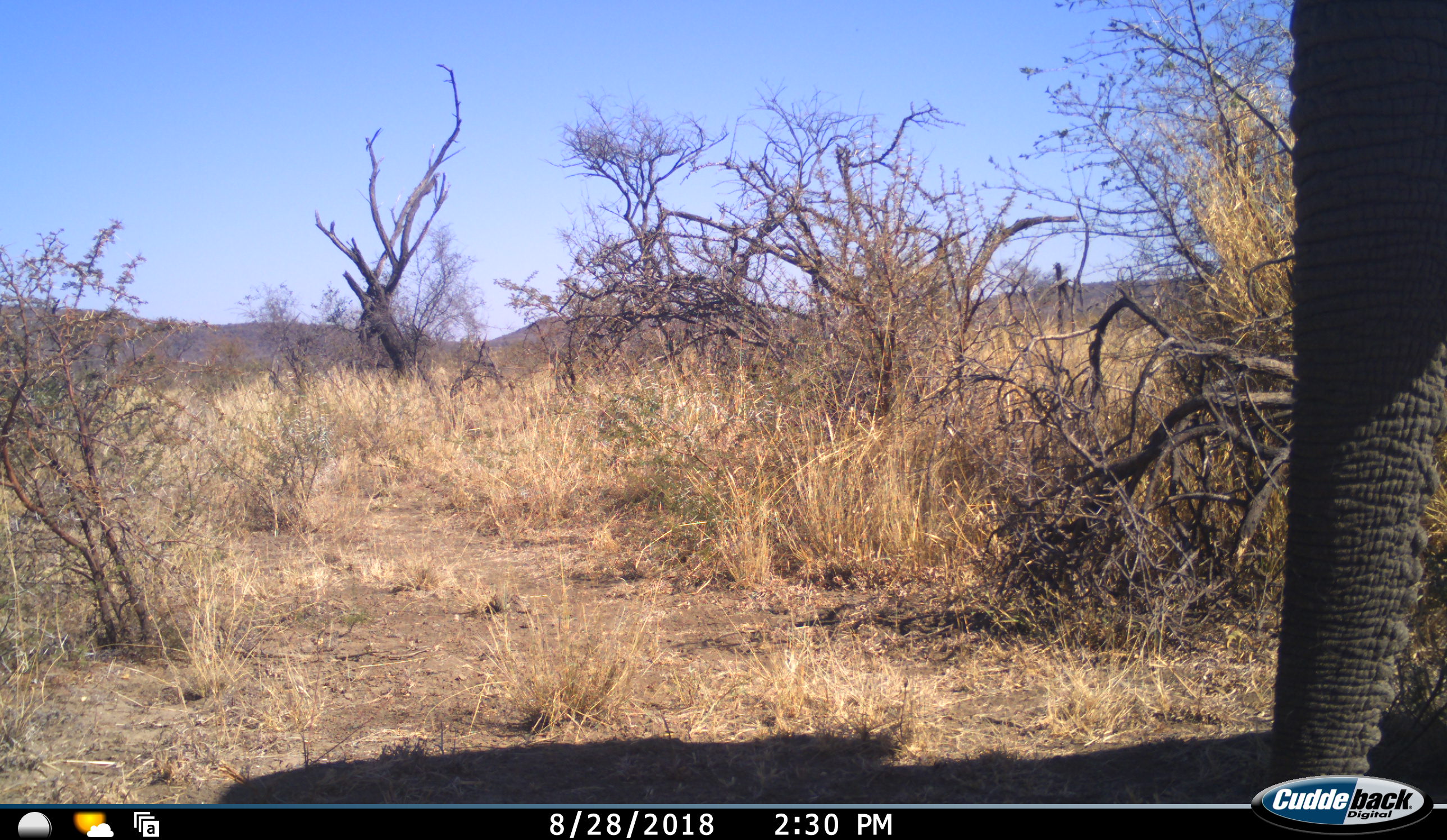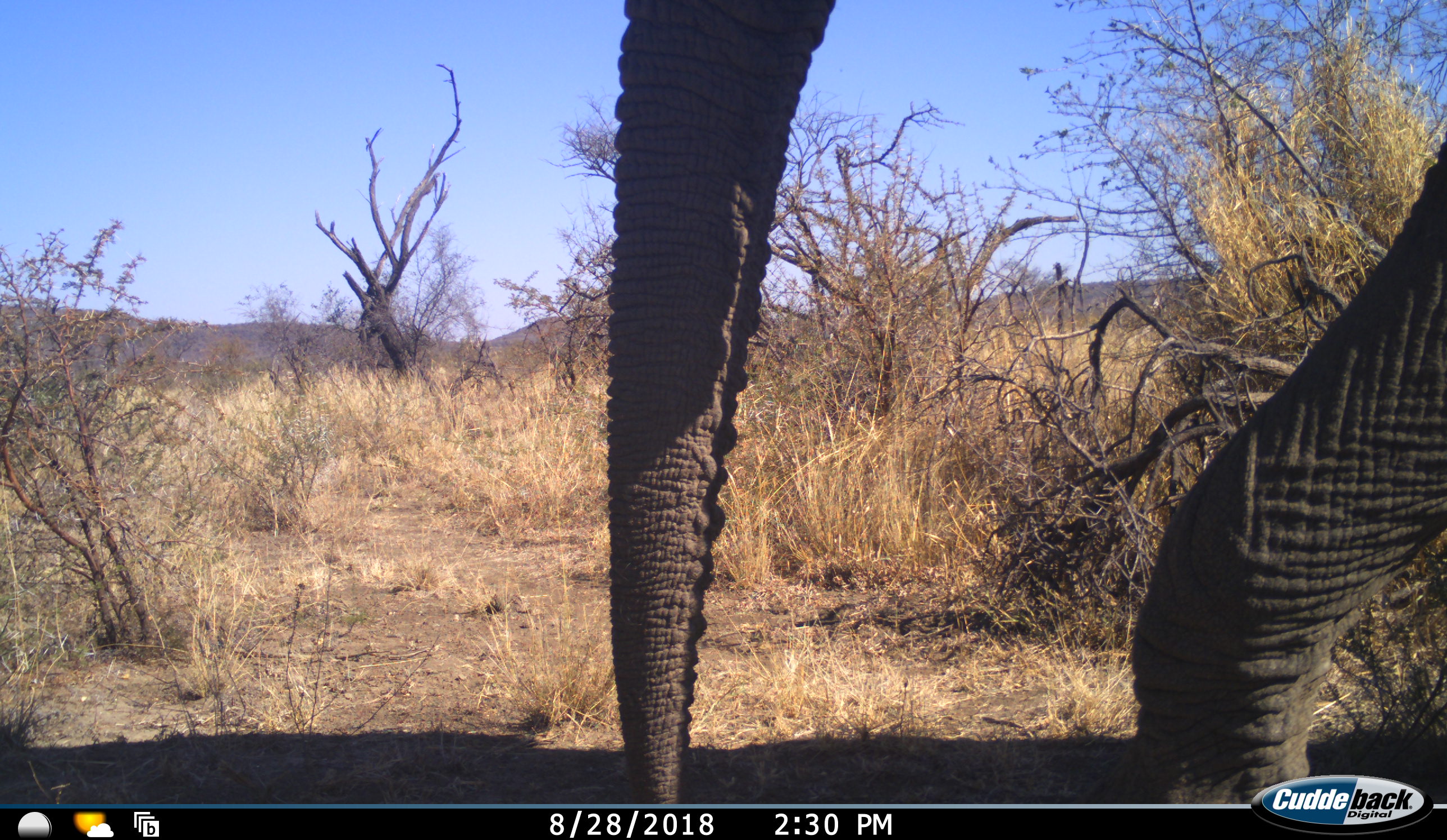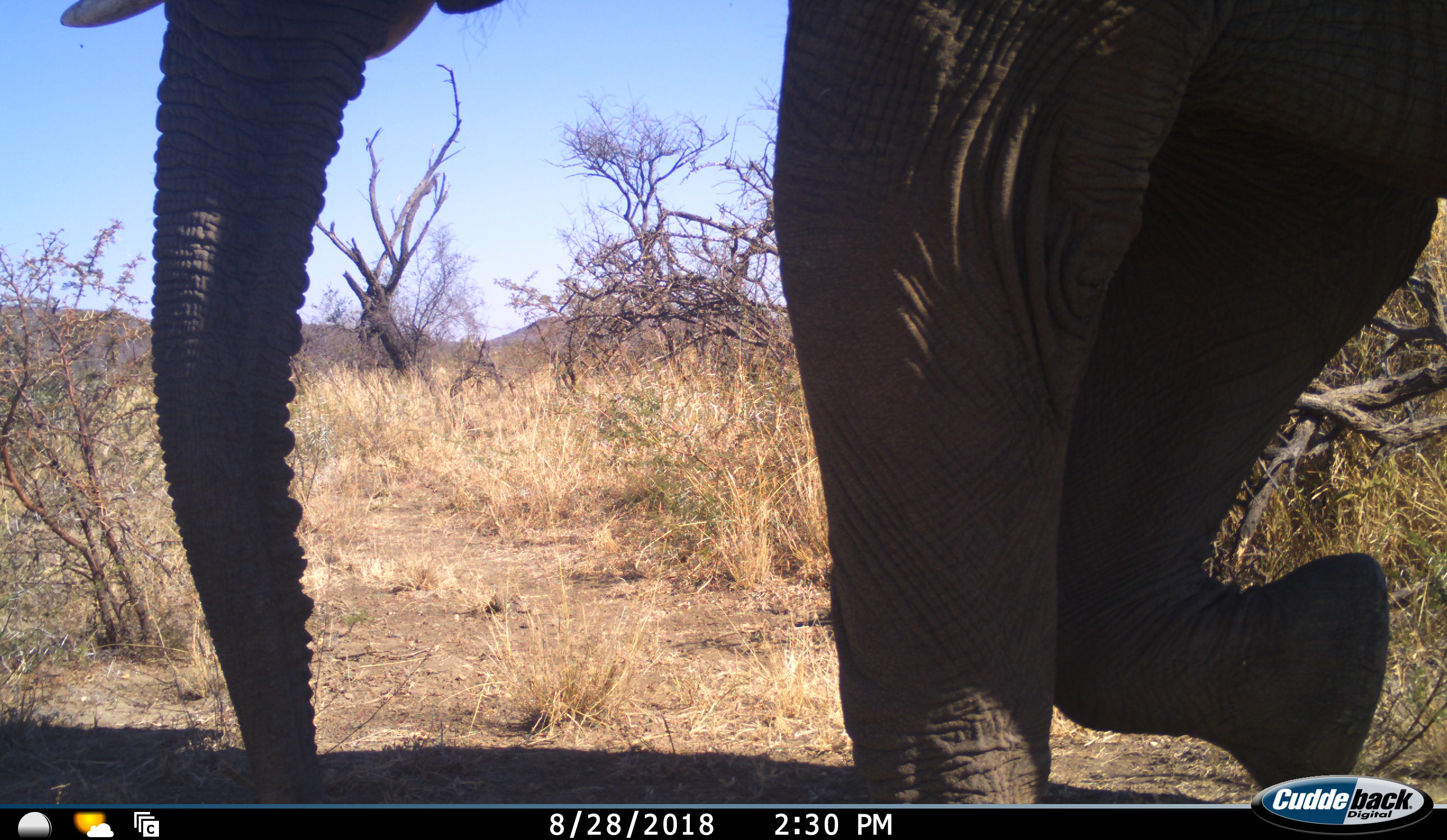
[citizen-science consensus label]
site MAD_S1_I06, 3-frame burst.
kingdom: Animalia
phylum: Chordata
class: Mammalia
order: Proboscidea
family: Elephantidae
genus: Loxodonta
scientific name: Loxodonta africana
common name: african bush elephant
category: elephant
Elephant (african bush elephant) (Loxodonta africana), count 1. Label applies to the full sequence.